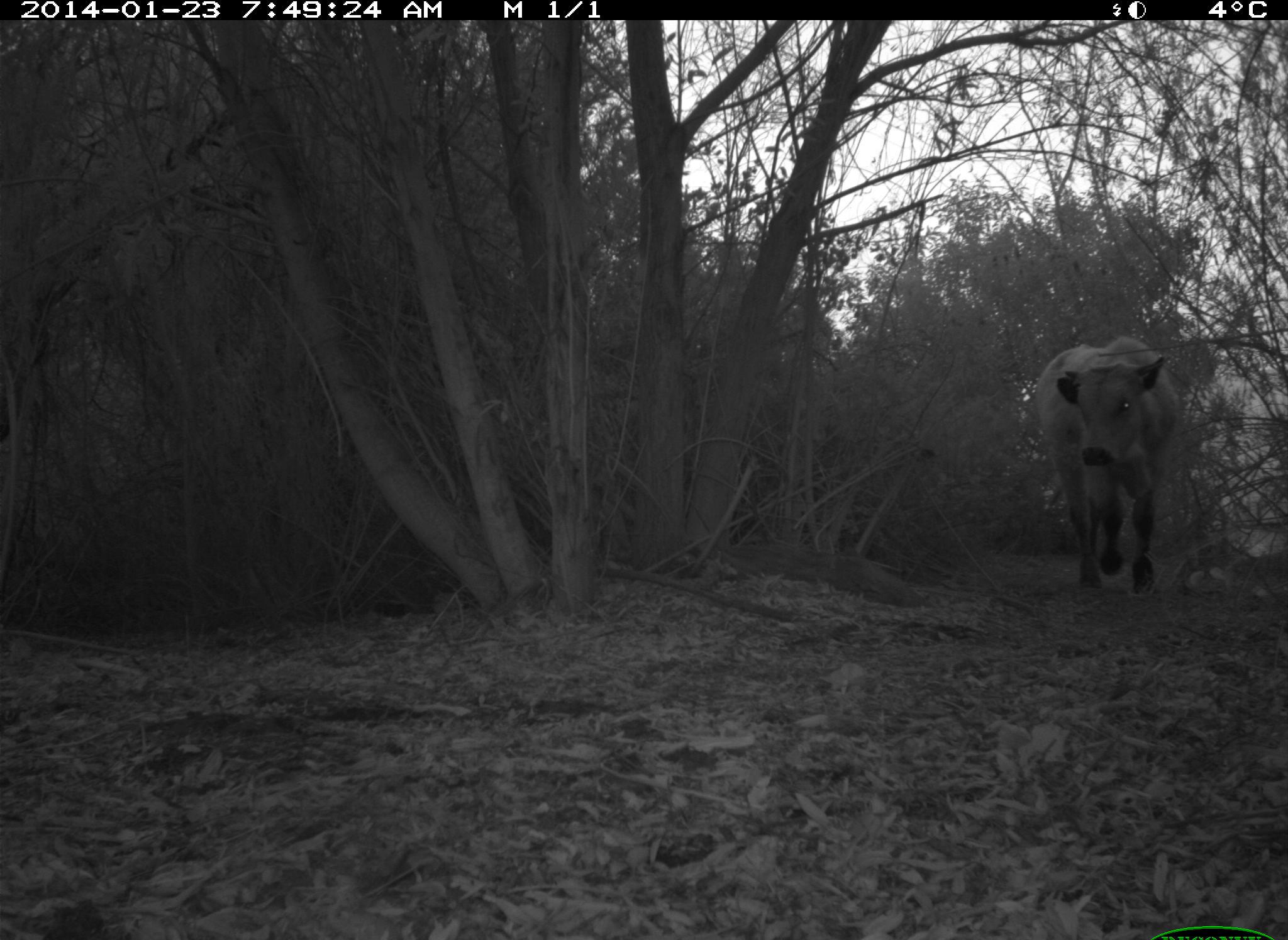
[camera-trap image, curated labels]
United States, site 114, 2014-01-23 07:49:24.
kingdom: Animalia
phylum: Chordata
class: Mammalia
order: Artiodactyla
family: Bovidae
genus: Bos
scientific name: Bos taurus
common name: cow